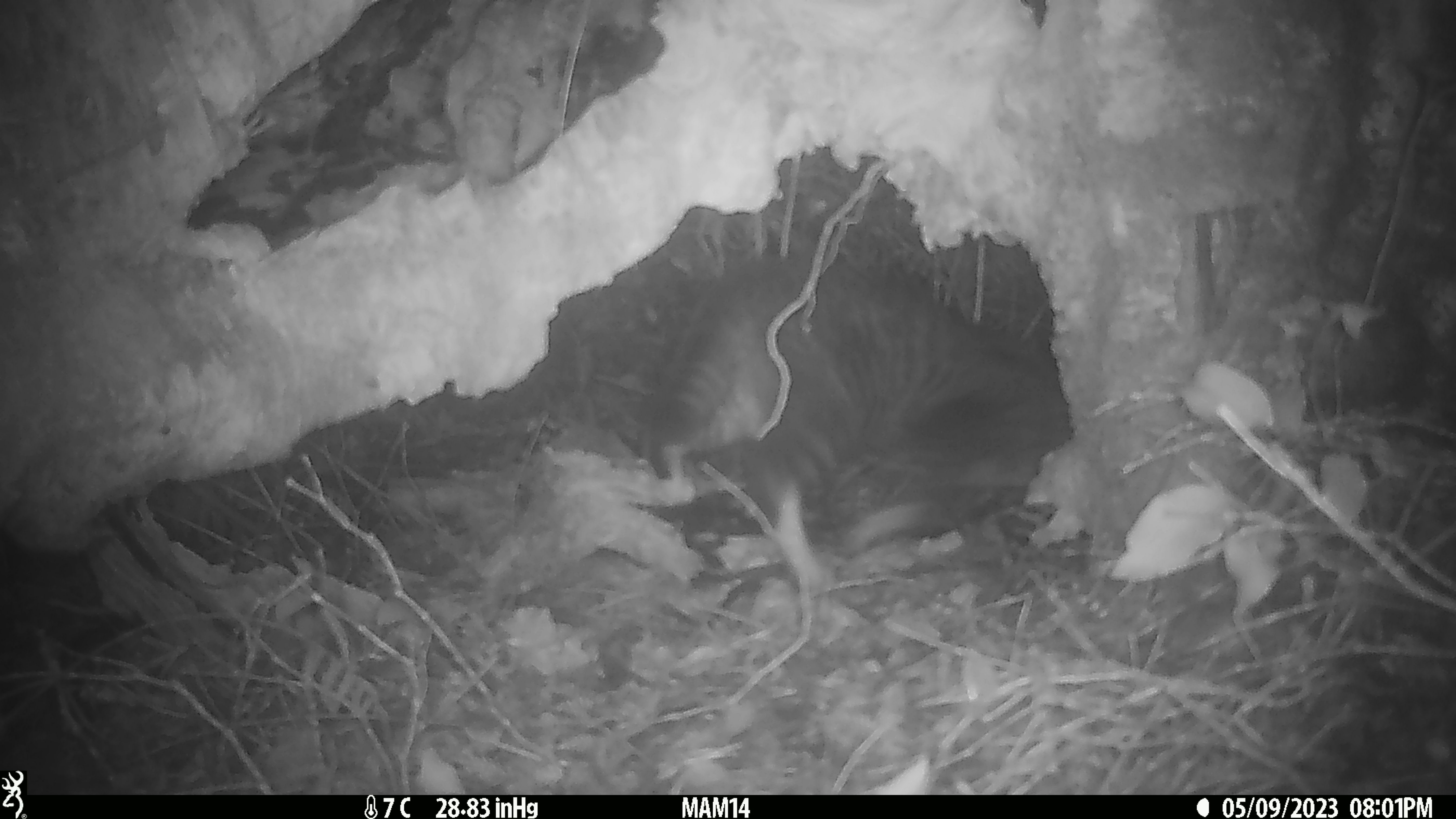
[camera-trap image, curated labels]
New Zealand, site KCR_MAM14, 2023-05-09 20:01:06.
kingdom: Animalia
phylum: Chordata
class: Mammalia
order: Carnivora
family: Felidae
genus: Felis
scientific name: Felis catus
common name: domestic cat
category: cat